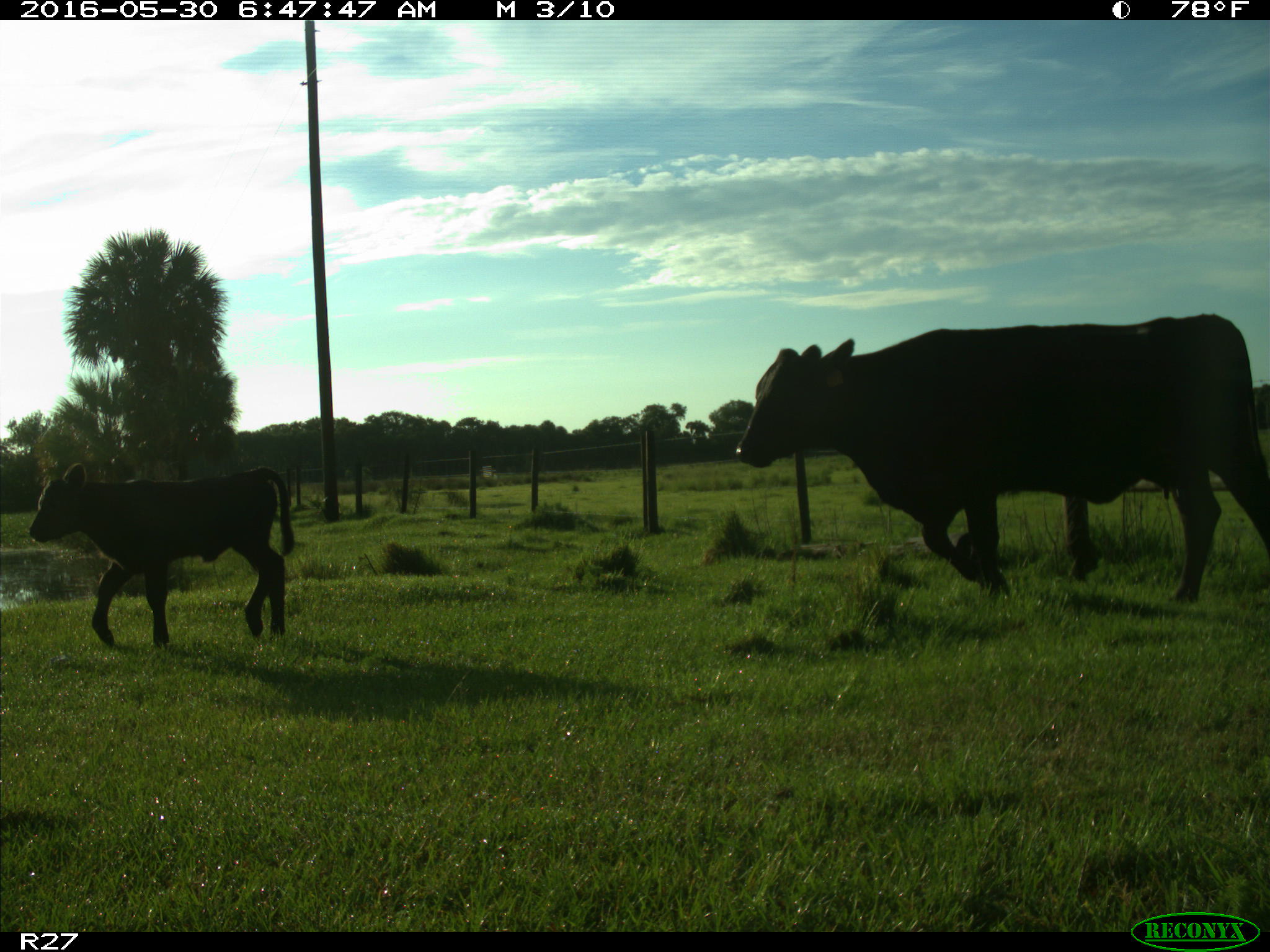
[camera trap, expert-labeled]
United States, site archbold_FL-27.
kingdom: Animalia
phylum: Chordata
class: Mammalia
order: Artiodactyla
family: Bovidae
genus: Bos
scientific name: Bos taurus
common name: domestic cow